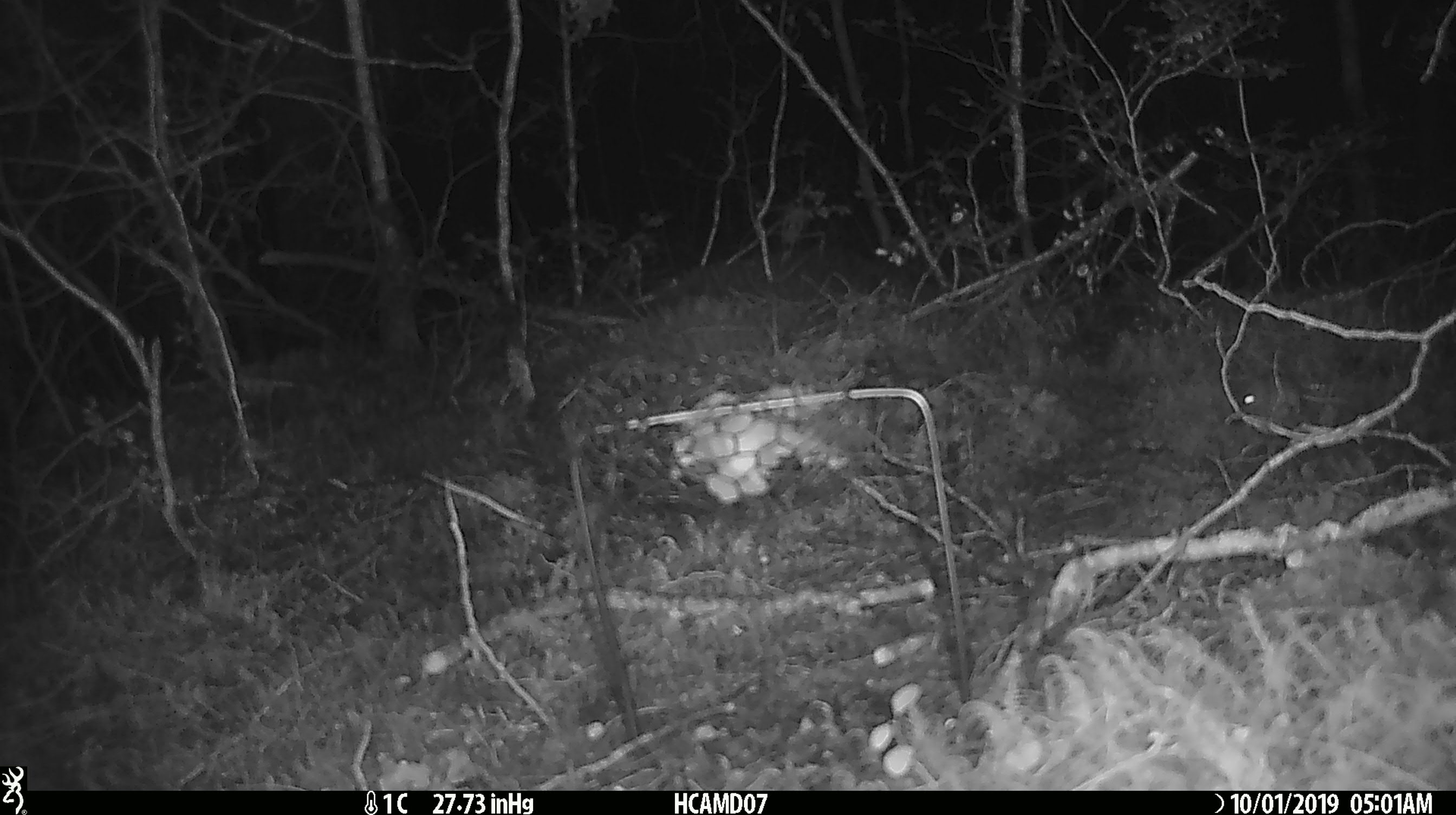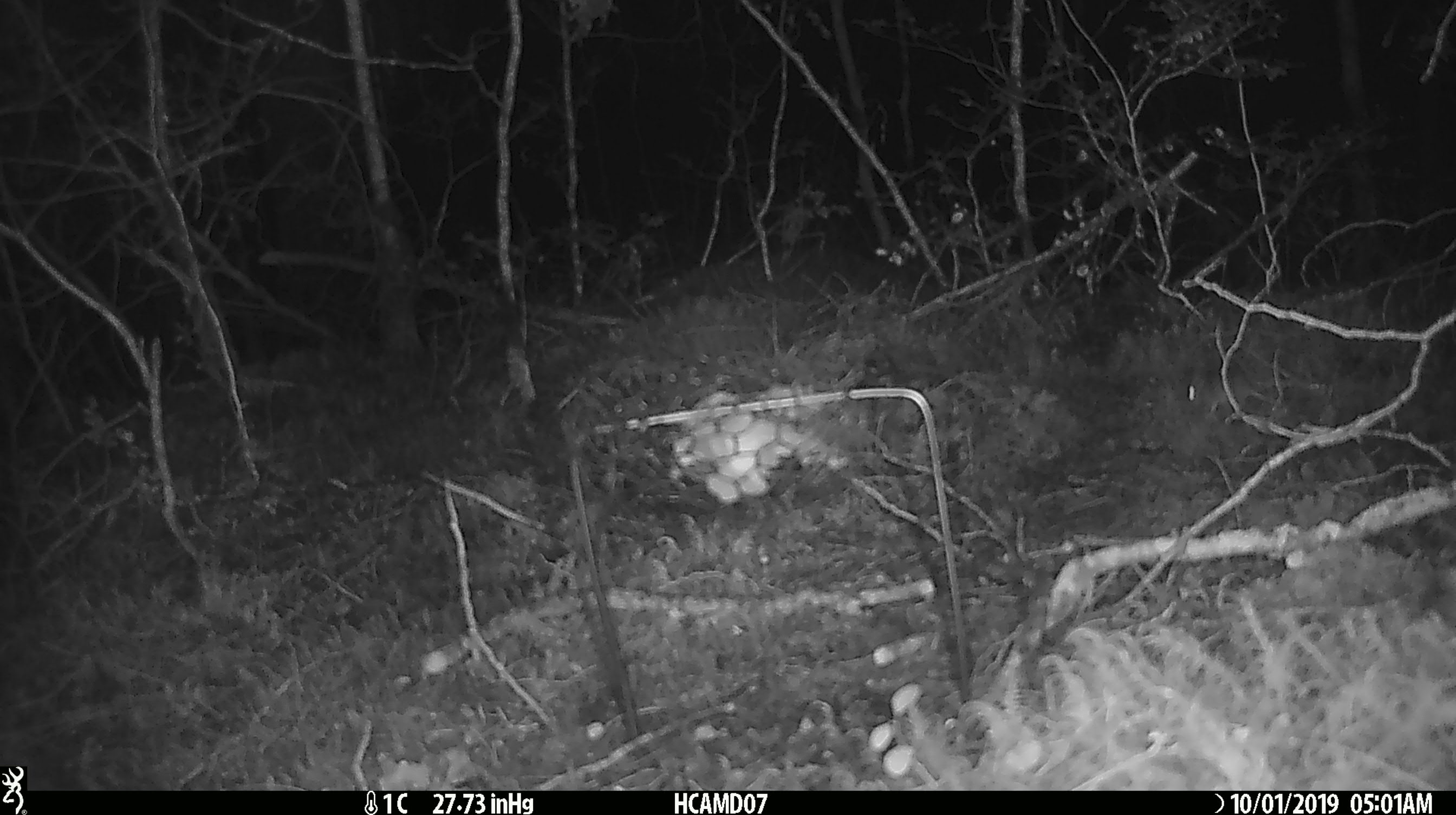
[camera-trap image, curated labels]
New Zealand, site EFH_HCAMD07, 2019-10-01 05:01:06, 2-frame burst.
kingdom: Animalia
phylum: Chordata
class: Mammalia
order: Rodentia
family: Muridae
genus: Mus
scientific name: Mus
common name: mouse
Mouse (Mus).